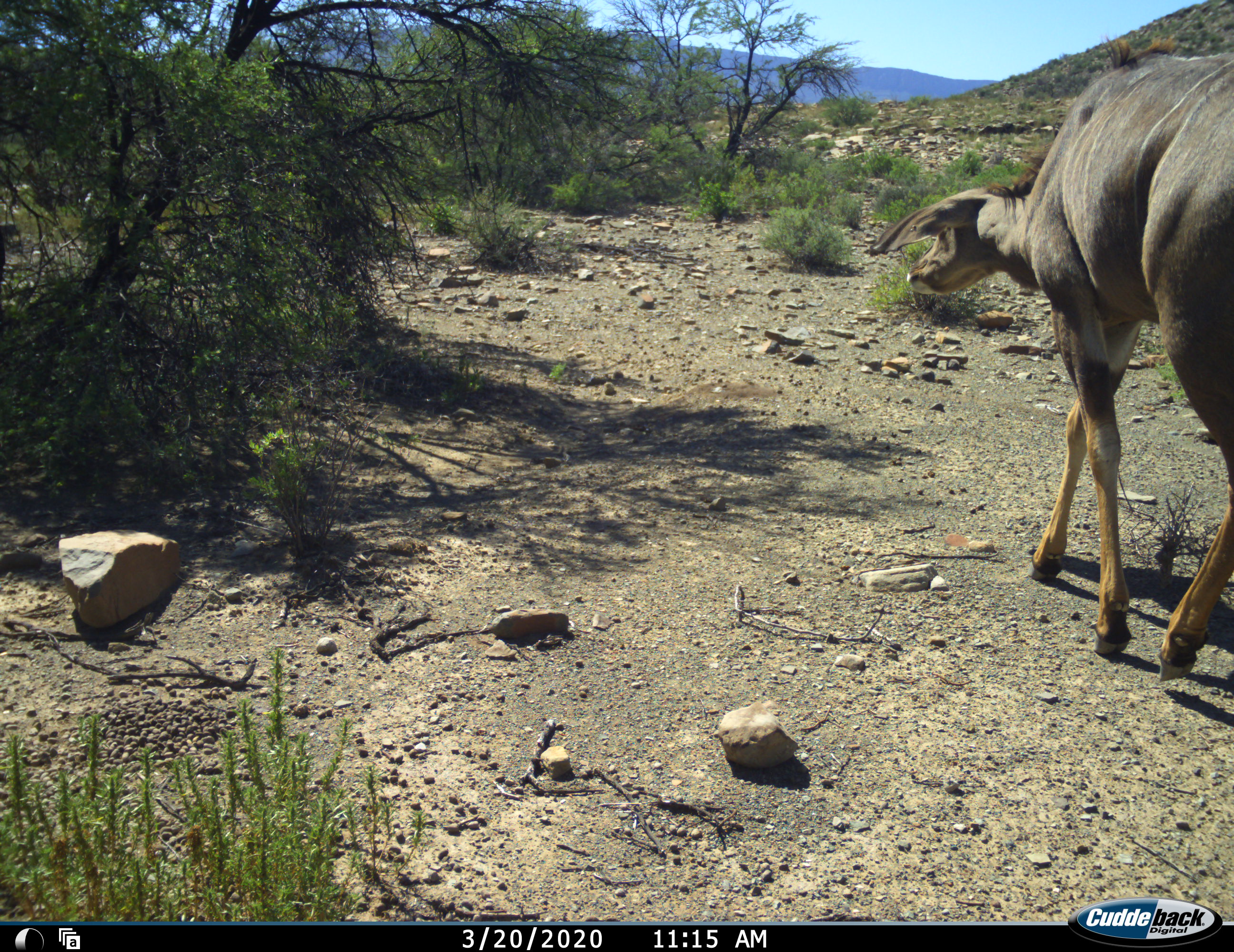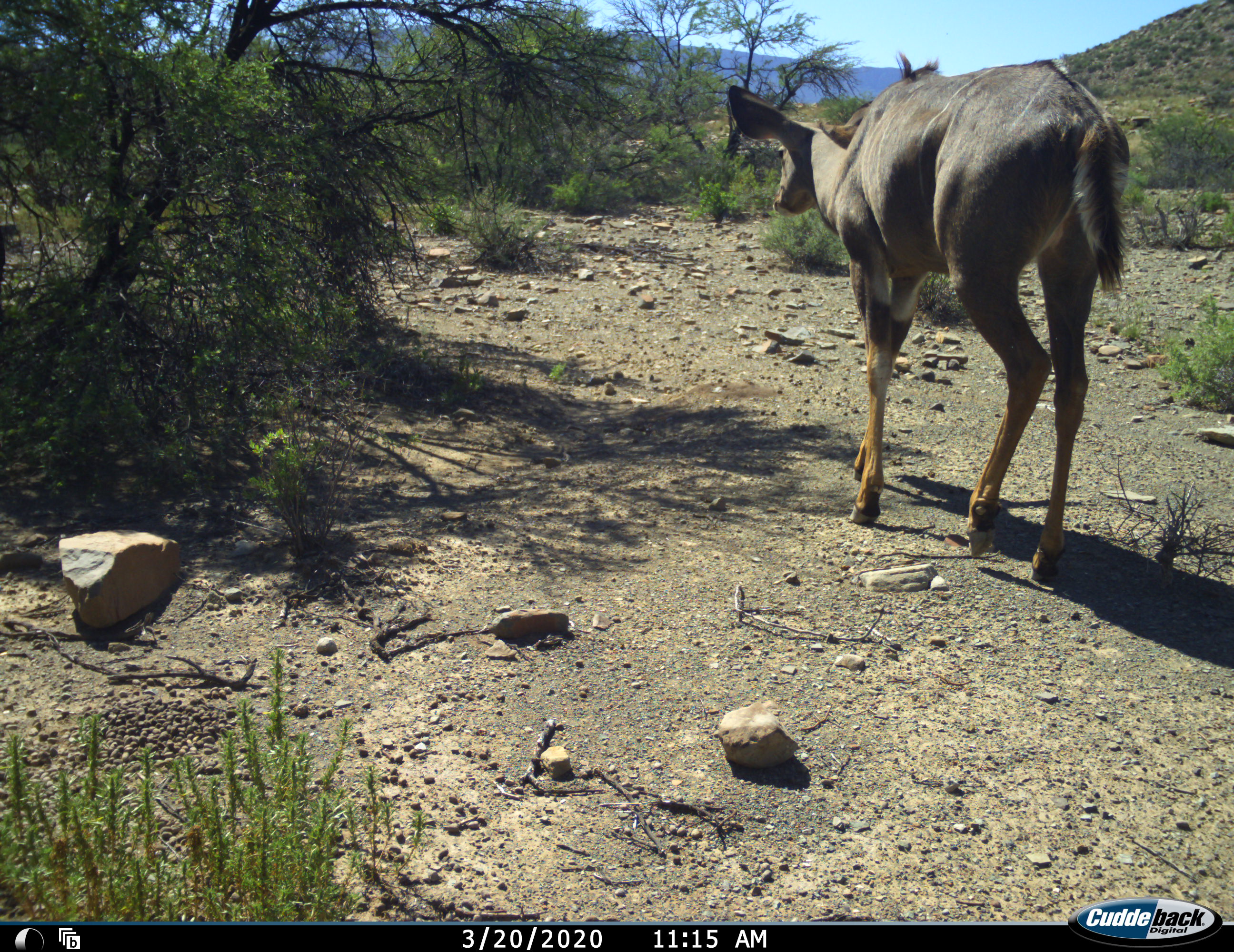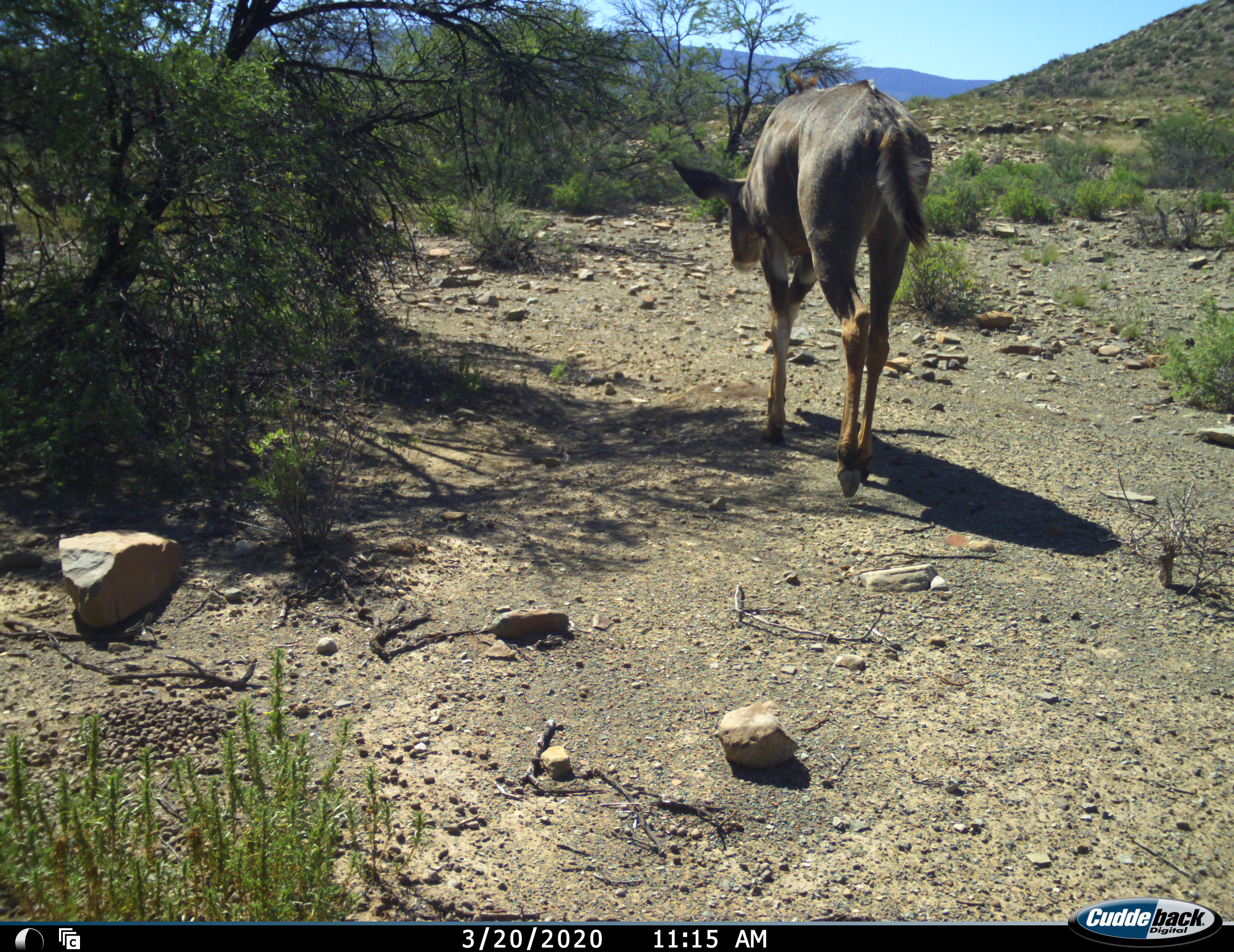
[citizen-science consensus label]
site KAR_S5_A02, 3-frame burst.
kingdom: Animalia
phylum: Chordata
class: Mammalia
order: Artiodactyla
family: Bovidae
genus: Tragelaphus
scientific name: Tragelaphus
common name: kudu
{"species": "kudu (Tragelaphus)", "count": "1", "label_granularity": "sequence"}